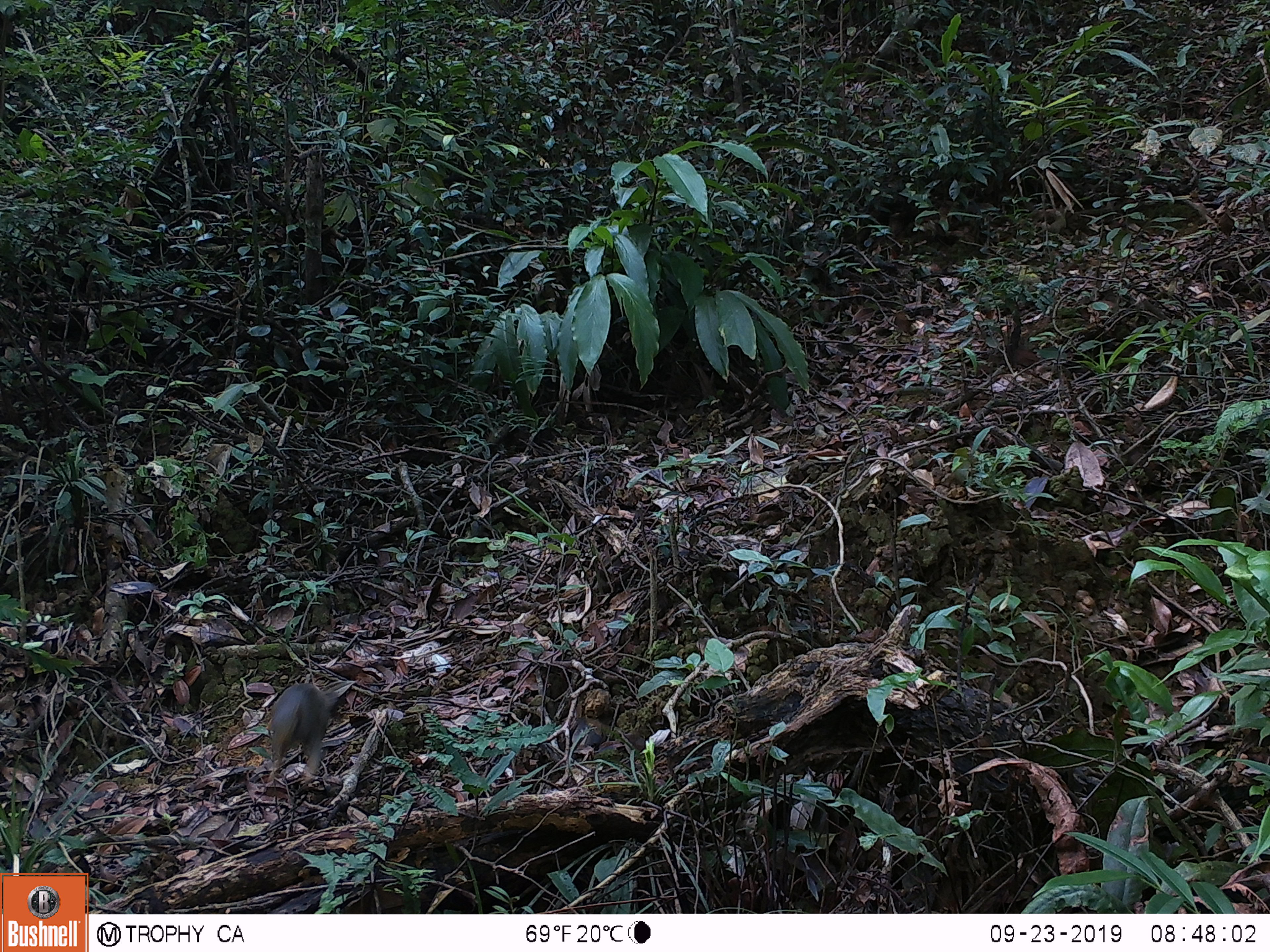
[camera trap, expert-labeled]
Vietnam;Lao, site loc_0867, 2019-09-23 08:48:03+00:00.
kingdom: Animalia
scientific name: Animalia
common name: animal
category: unidentified animal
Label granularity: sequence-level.